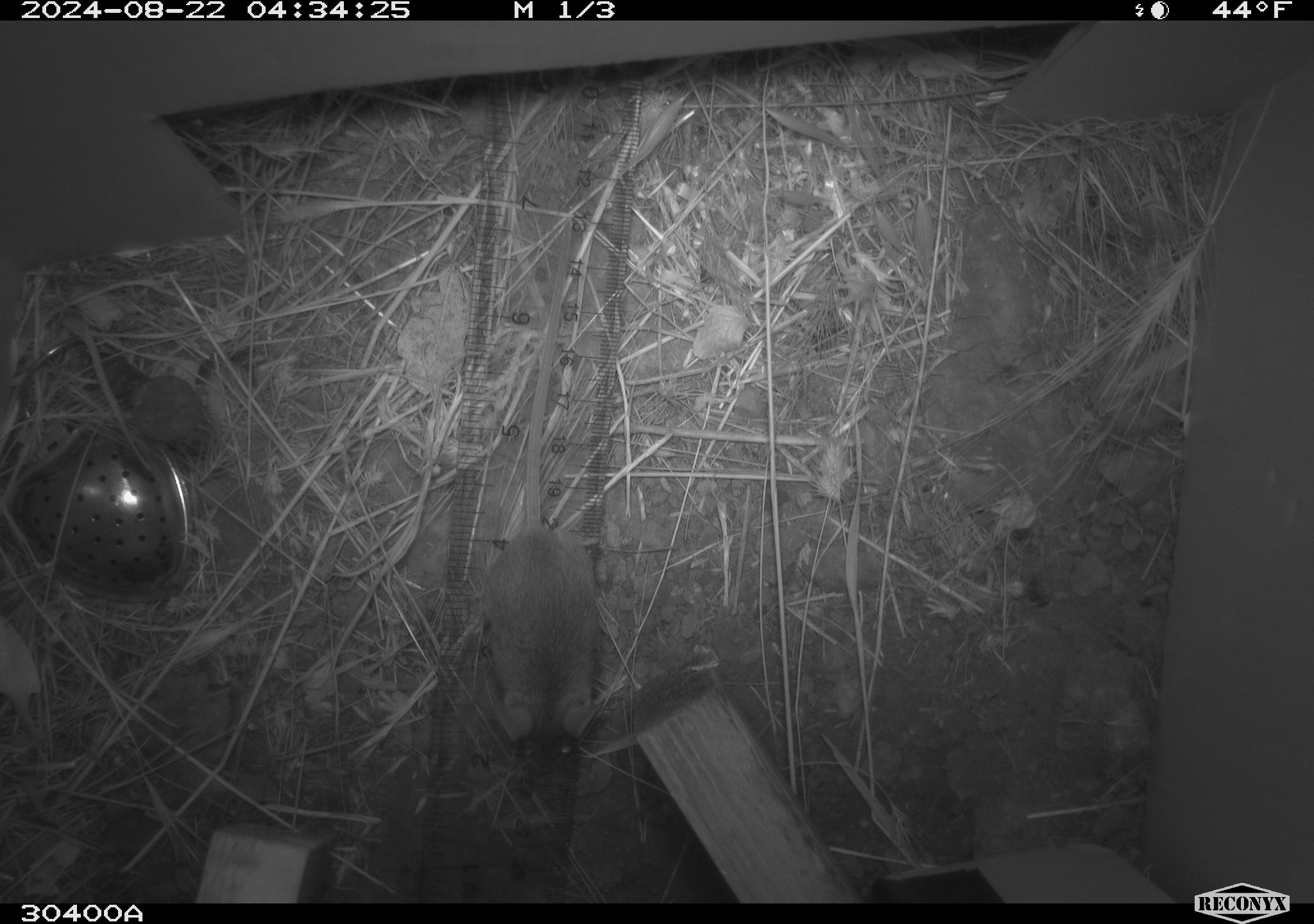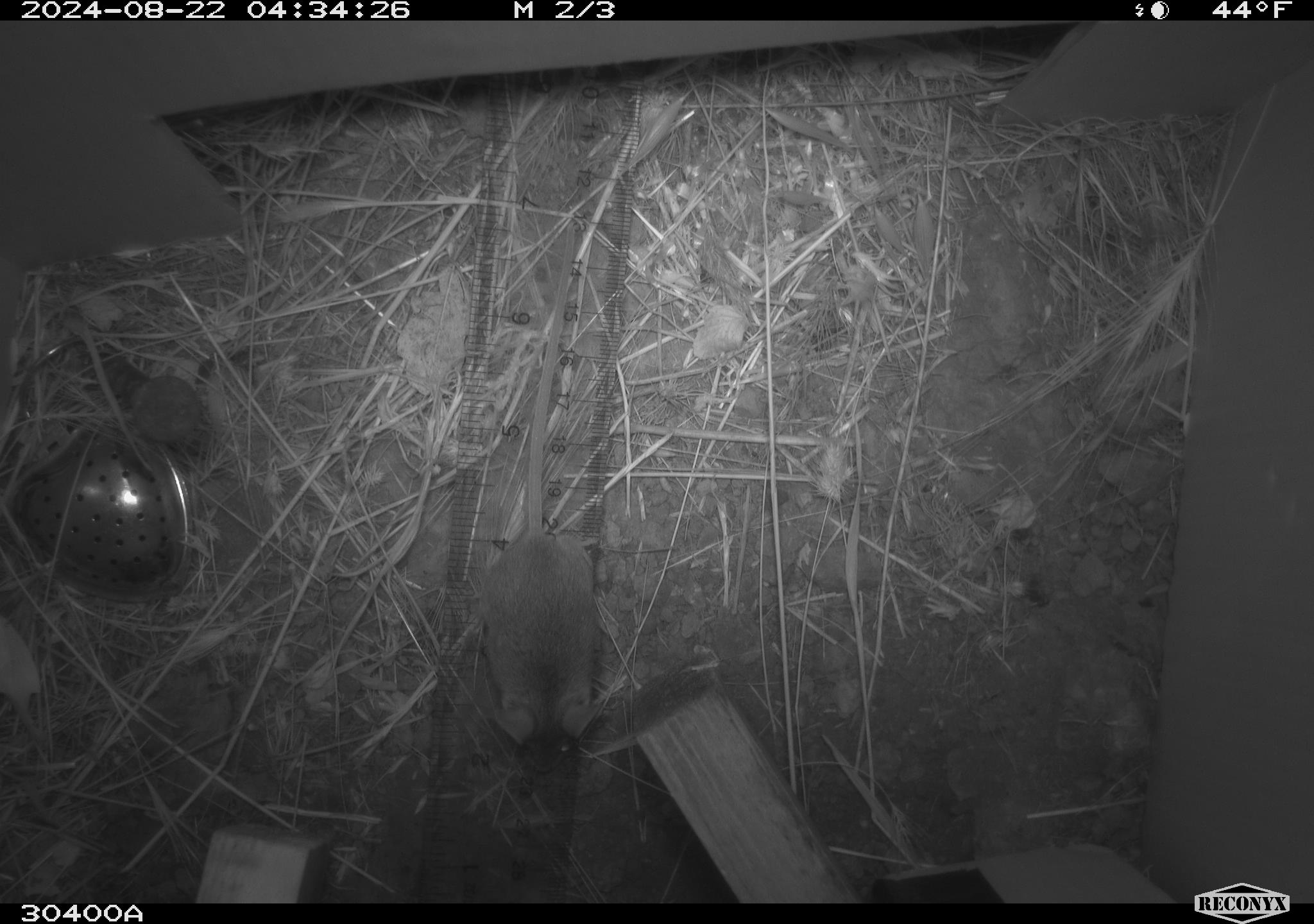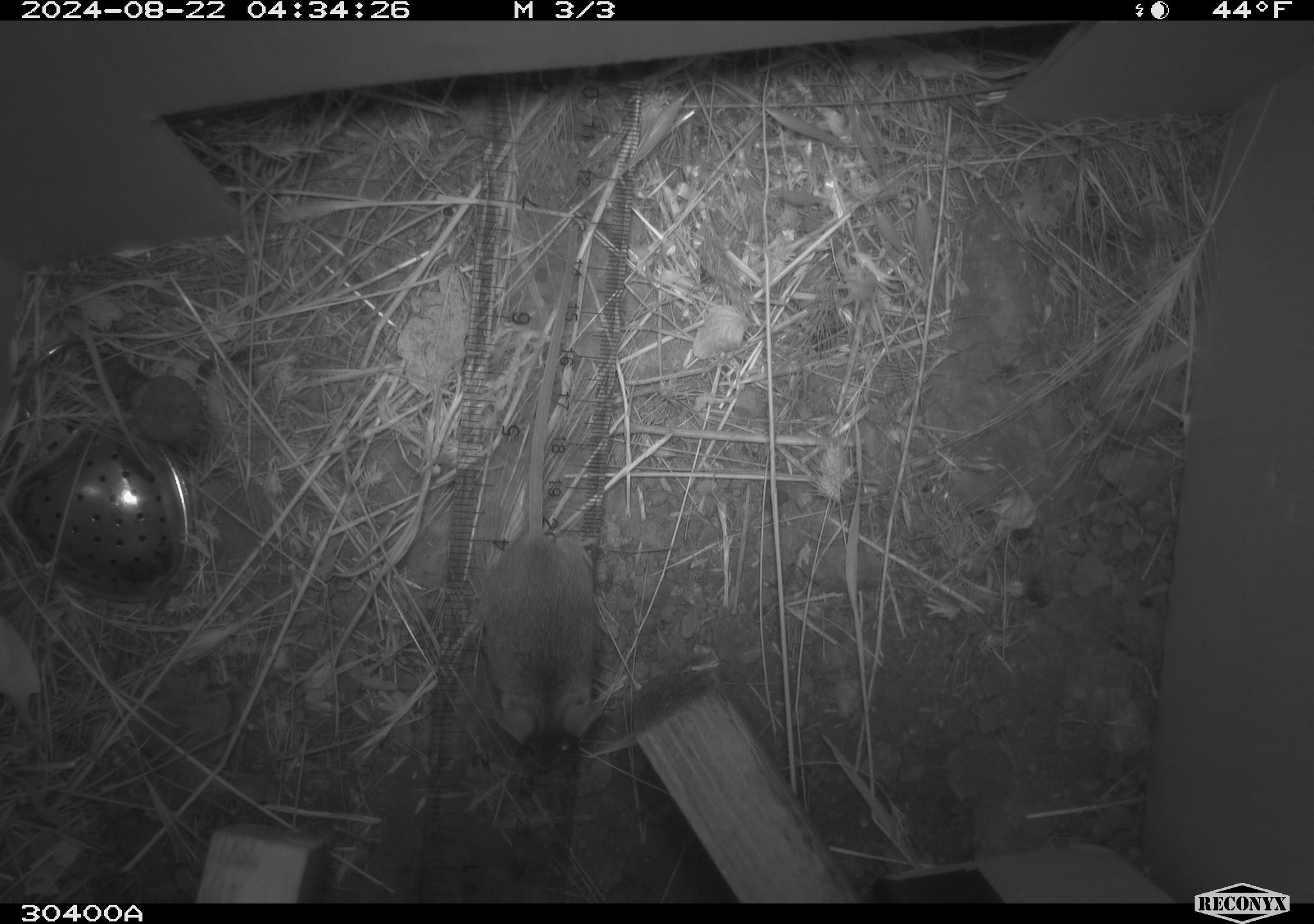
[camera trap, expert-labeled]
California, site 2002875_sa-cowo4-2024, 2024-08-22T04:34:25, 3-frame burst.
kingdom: Animalia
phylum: Chordata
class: Mammalia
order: Rodentia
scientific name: Rodentia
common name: mouse species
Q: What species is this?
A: Mouse species (Rodentia).